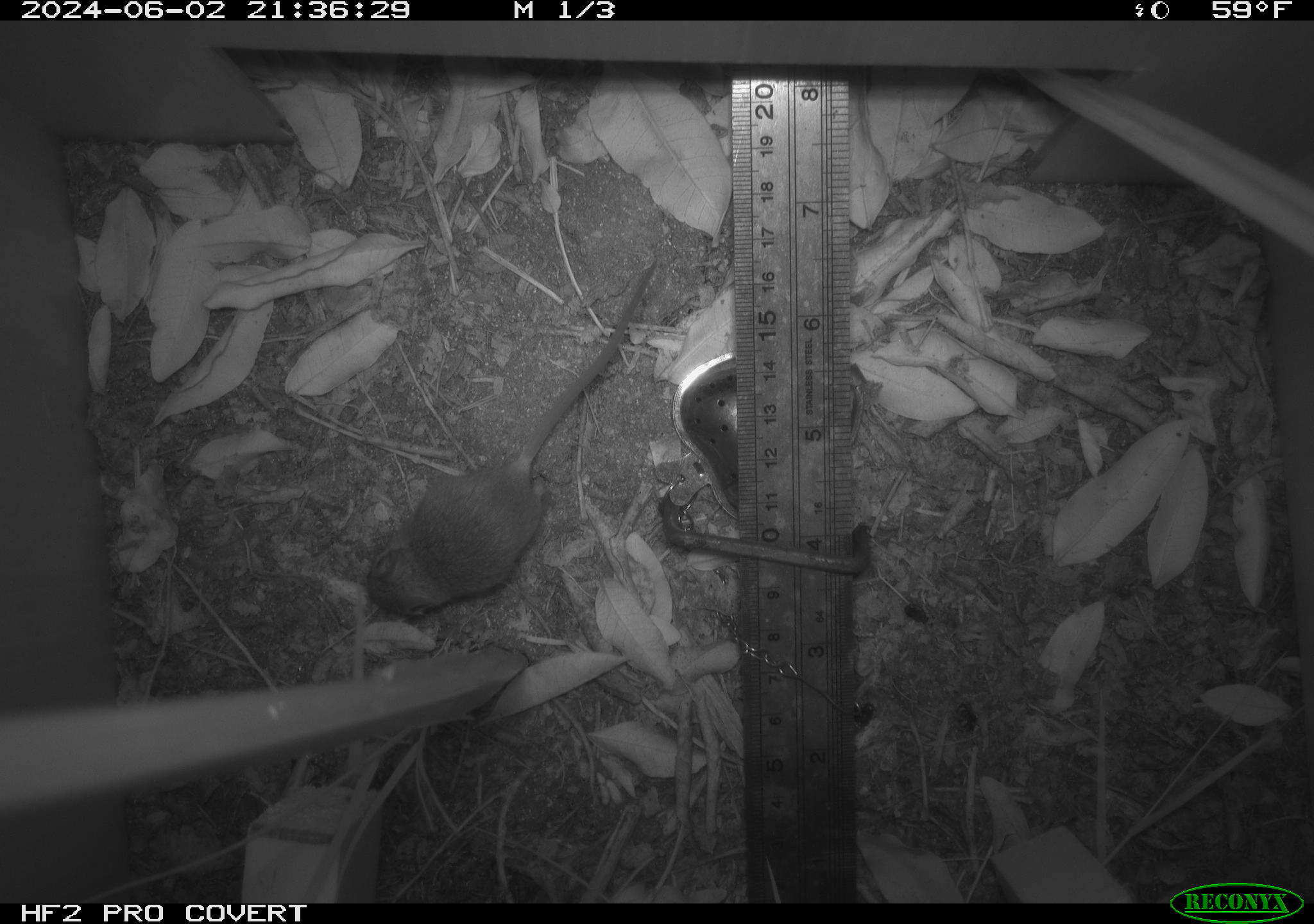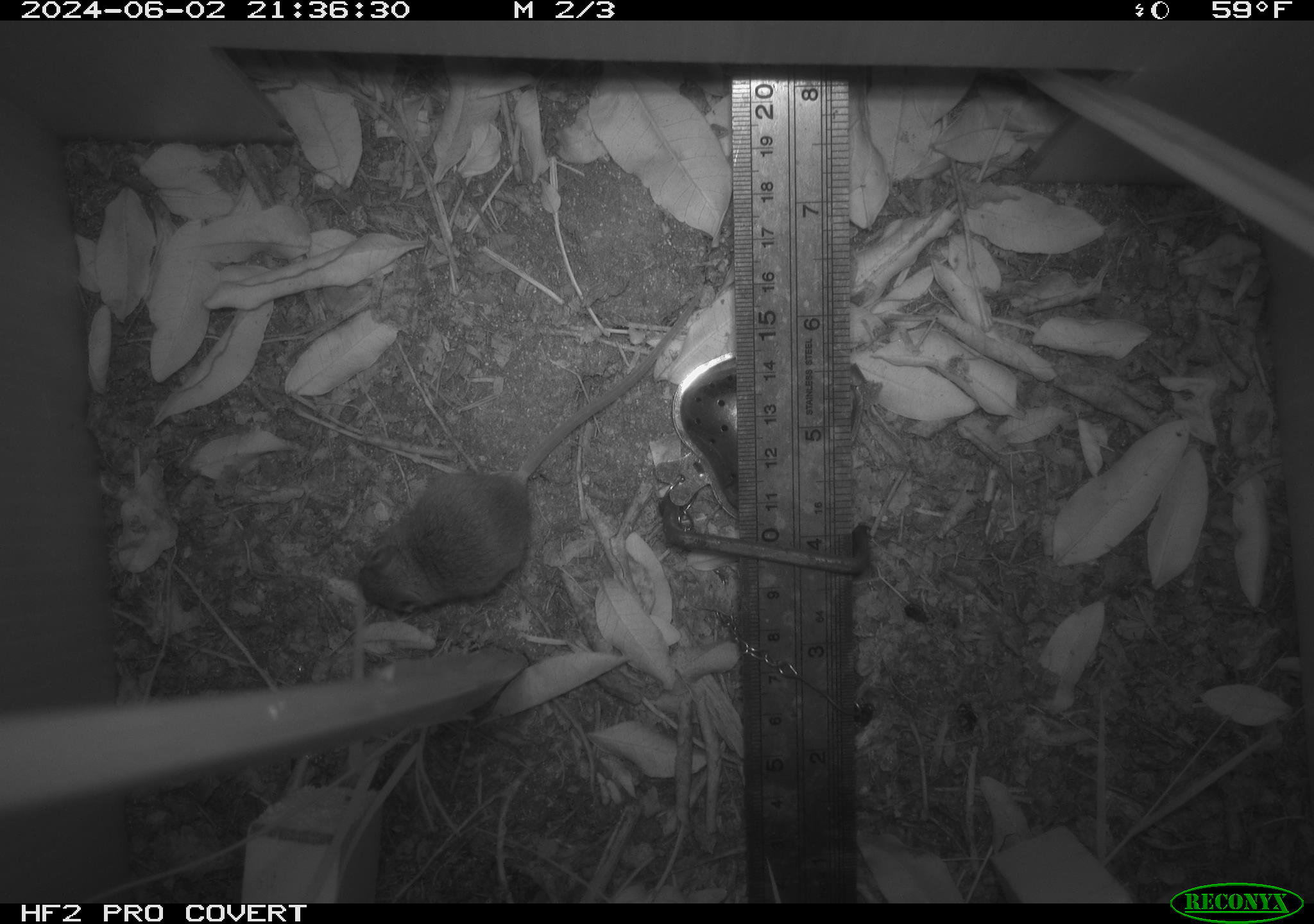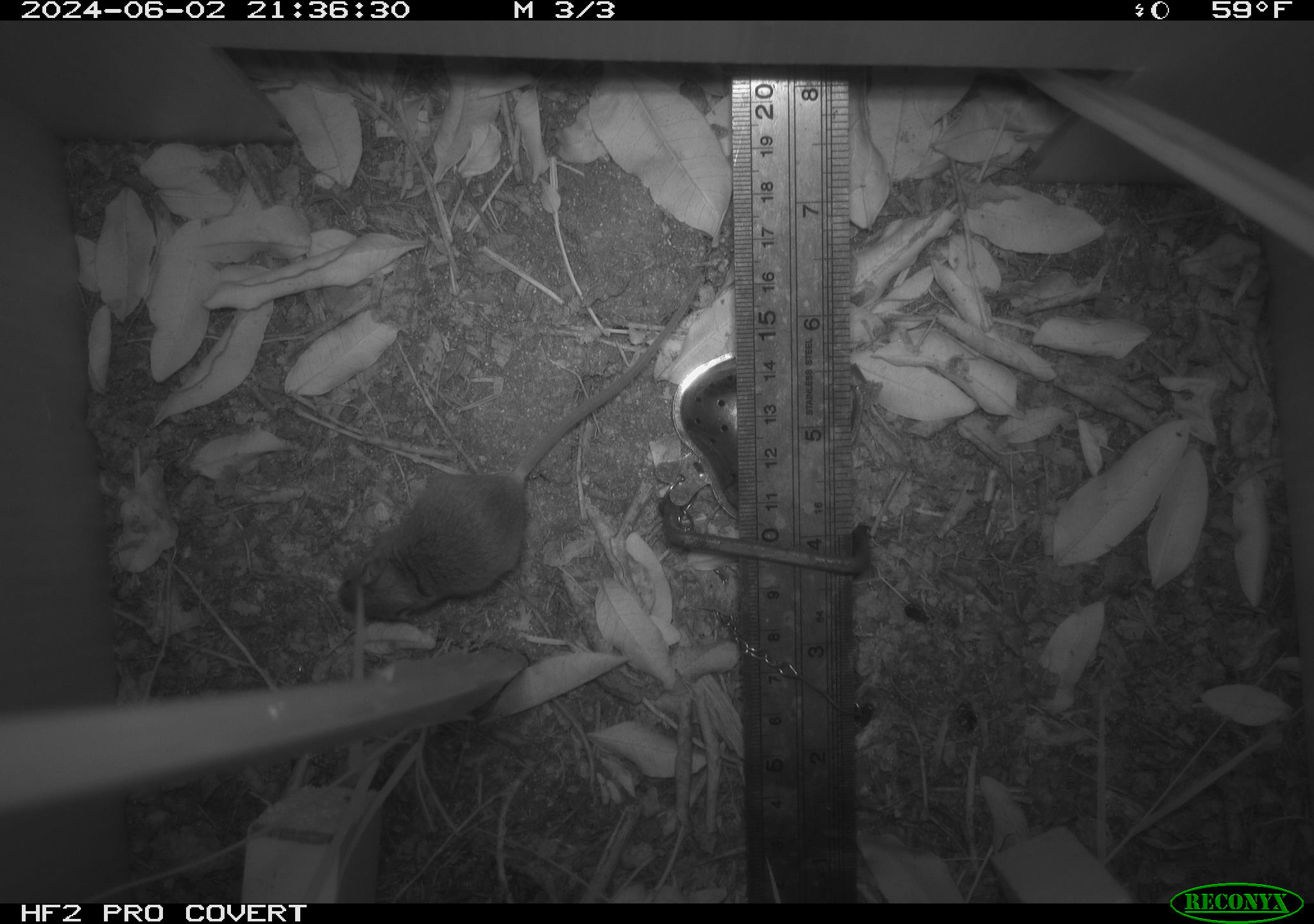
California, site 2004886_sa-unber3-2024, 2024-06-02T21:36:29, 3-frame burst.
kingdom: Animalia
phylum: Chordata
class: Mammalia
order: Rodentia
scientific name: Rodentia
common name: mouse species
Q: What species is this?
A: Mouse species (Rodentia).